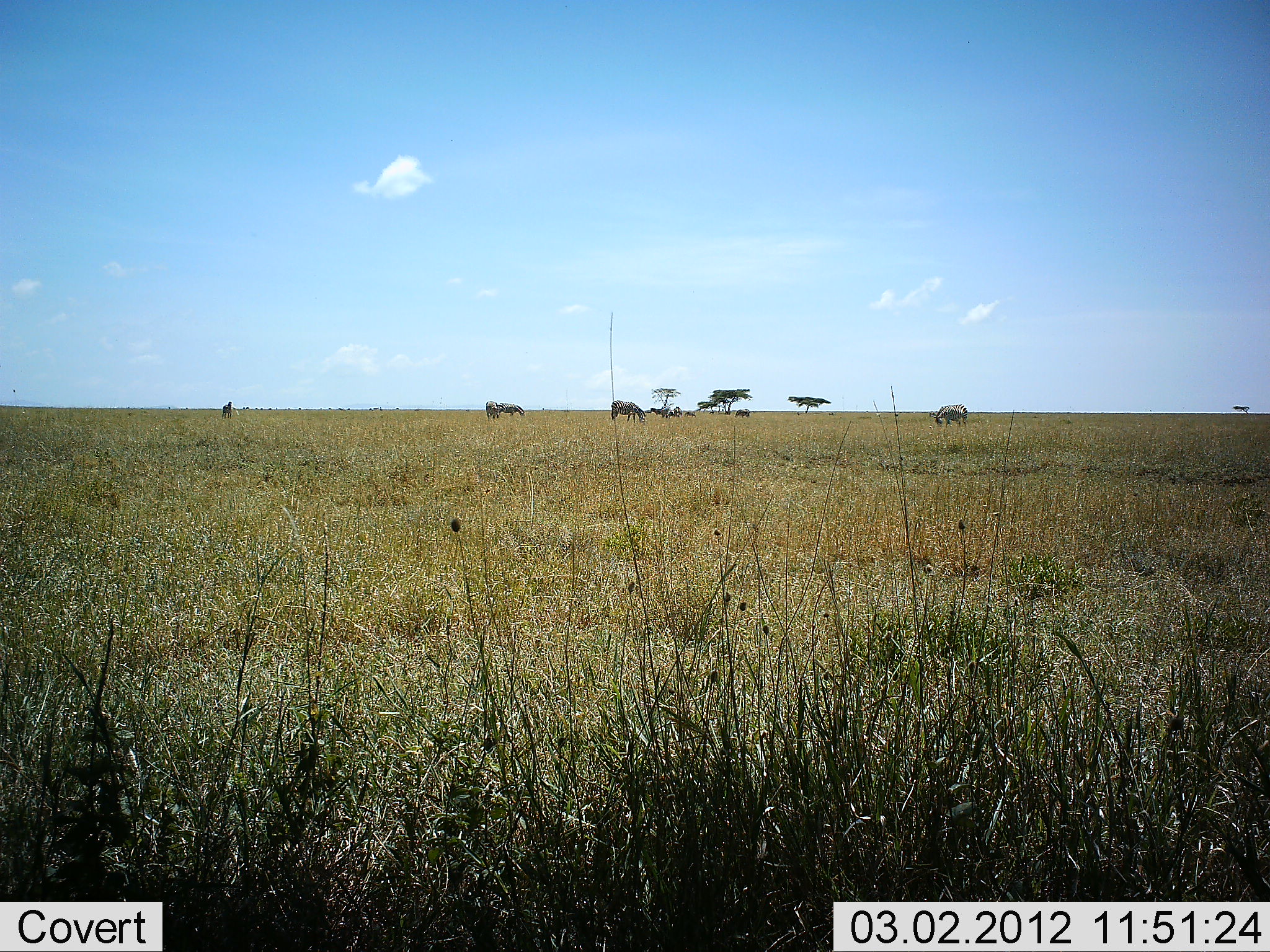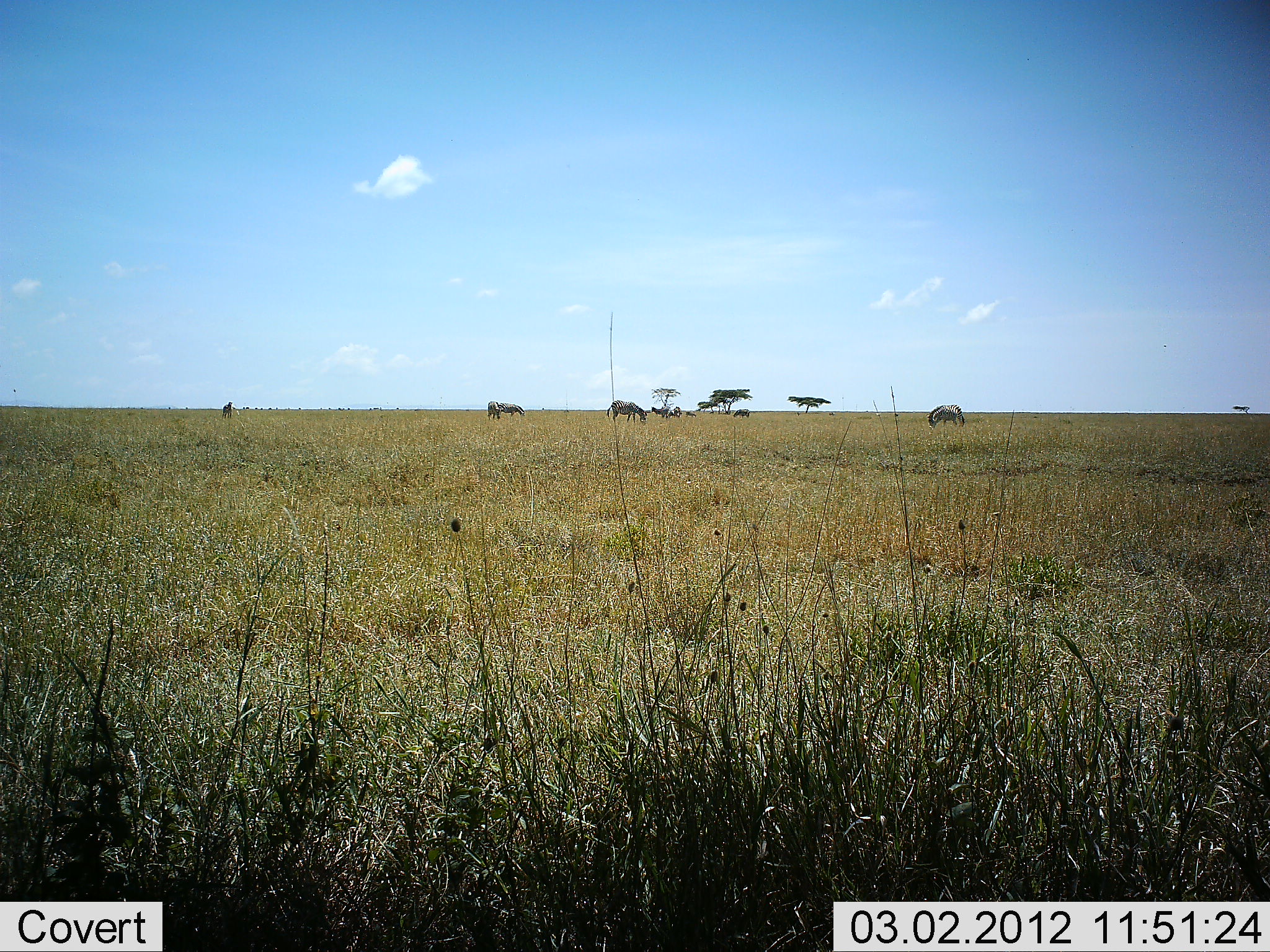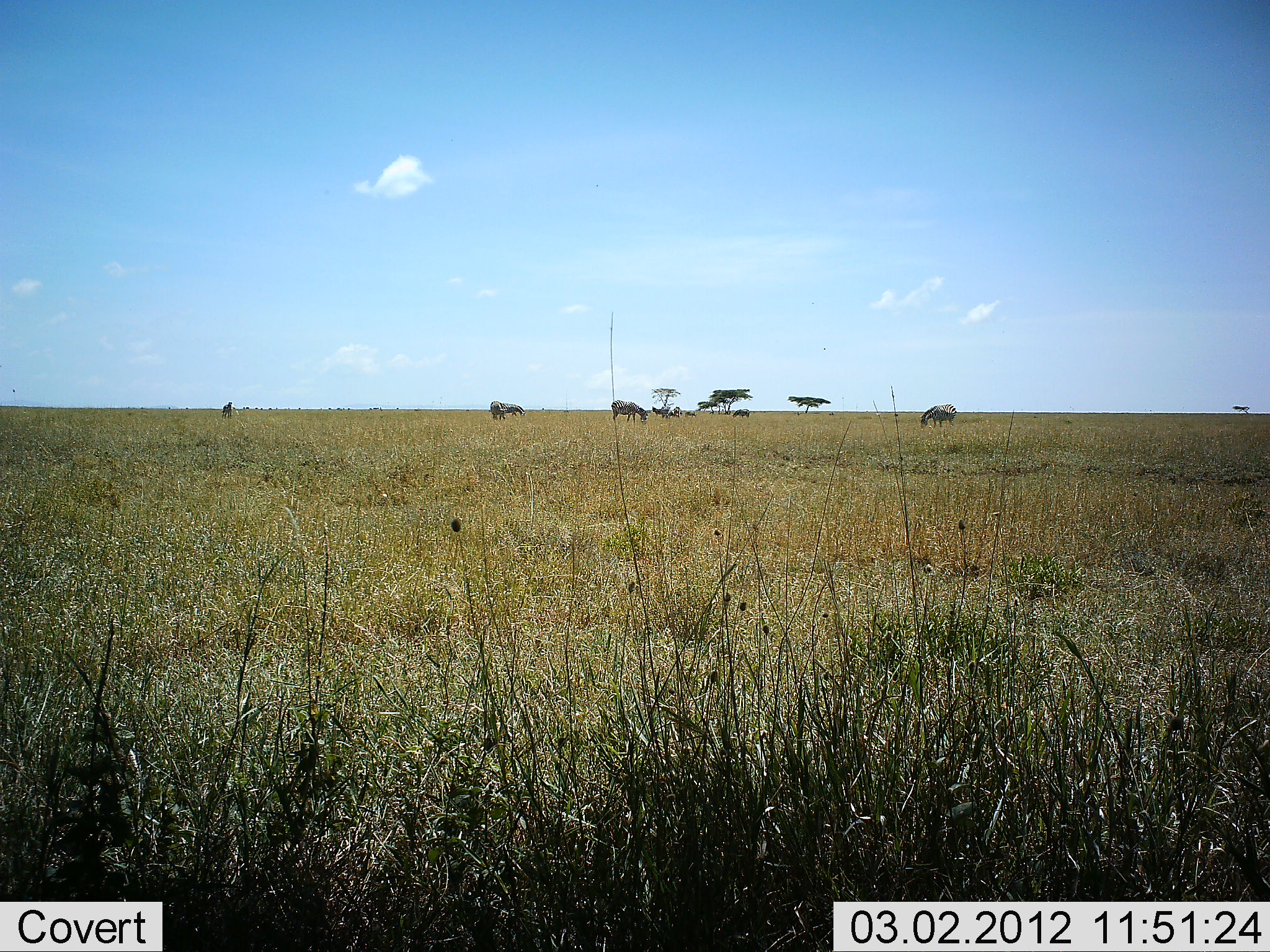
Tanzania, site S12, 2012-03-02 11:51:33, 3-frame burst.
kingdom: Animalia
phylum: Chordata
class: Mammalia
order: Perissodactyla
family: Equidae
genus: Equus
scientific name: Equus quagga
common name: plains zebra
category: zebra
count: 5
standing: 28%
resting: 0%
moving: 6%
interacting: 0%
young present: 0%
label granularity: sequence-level